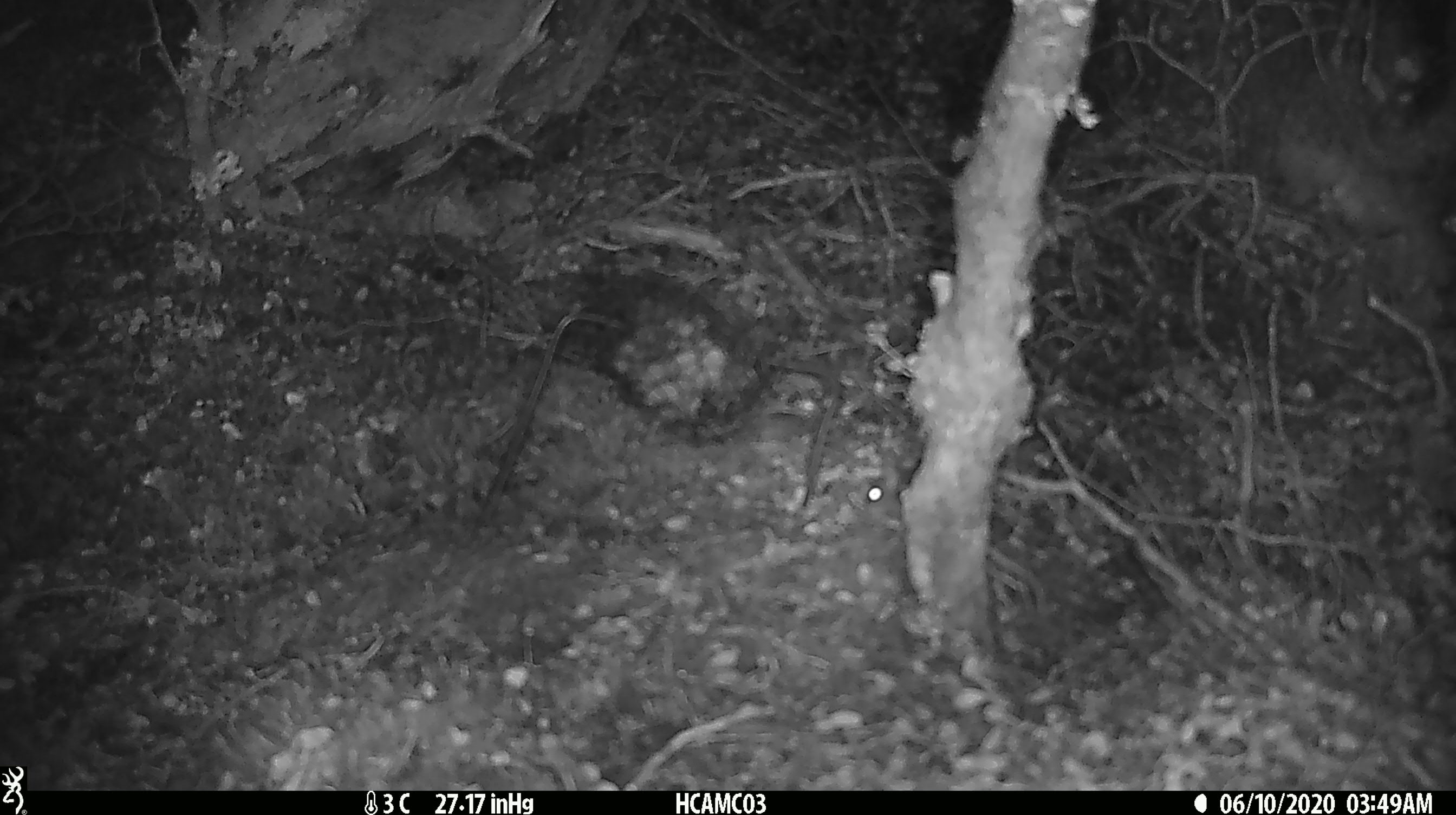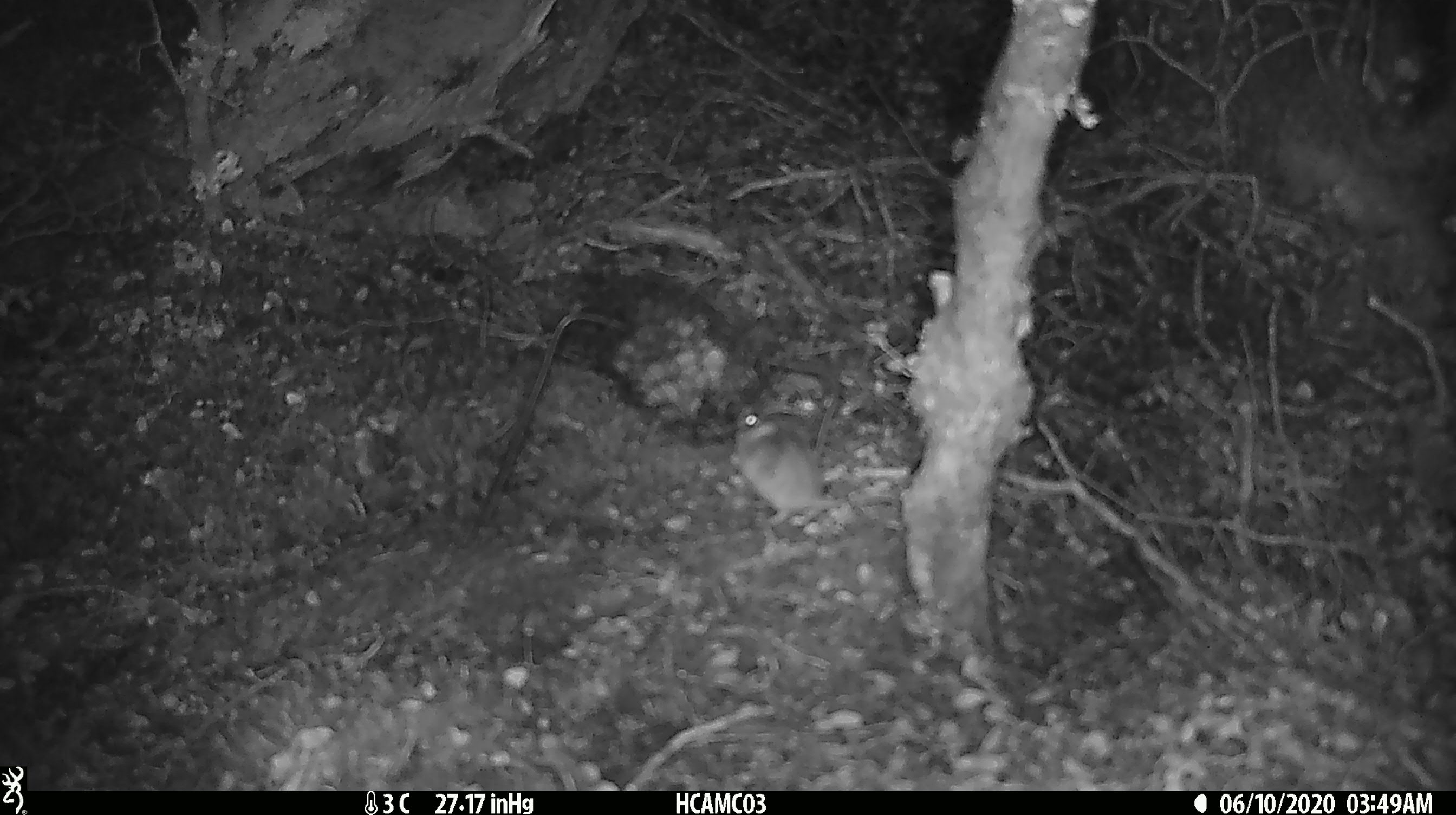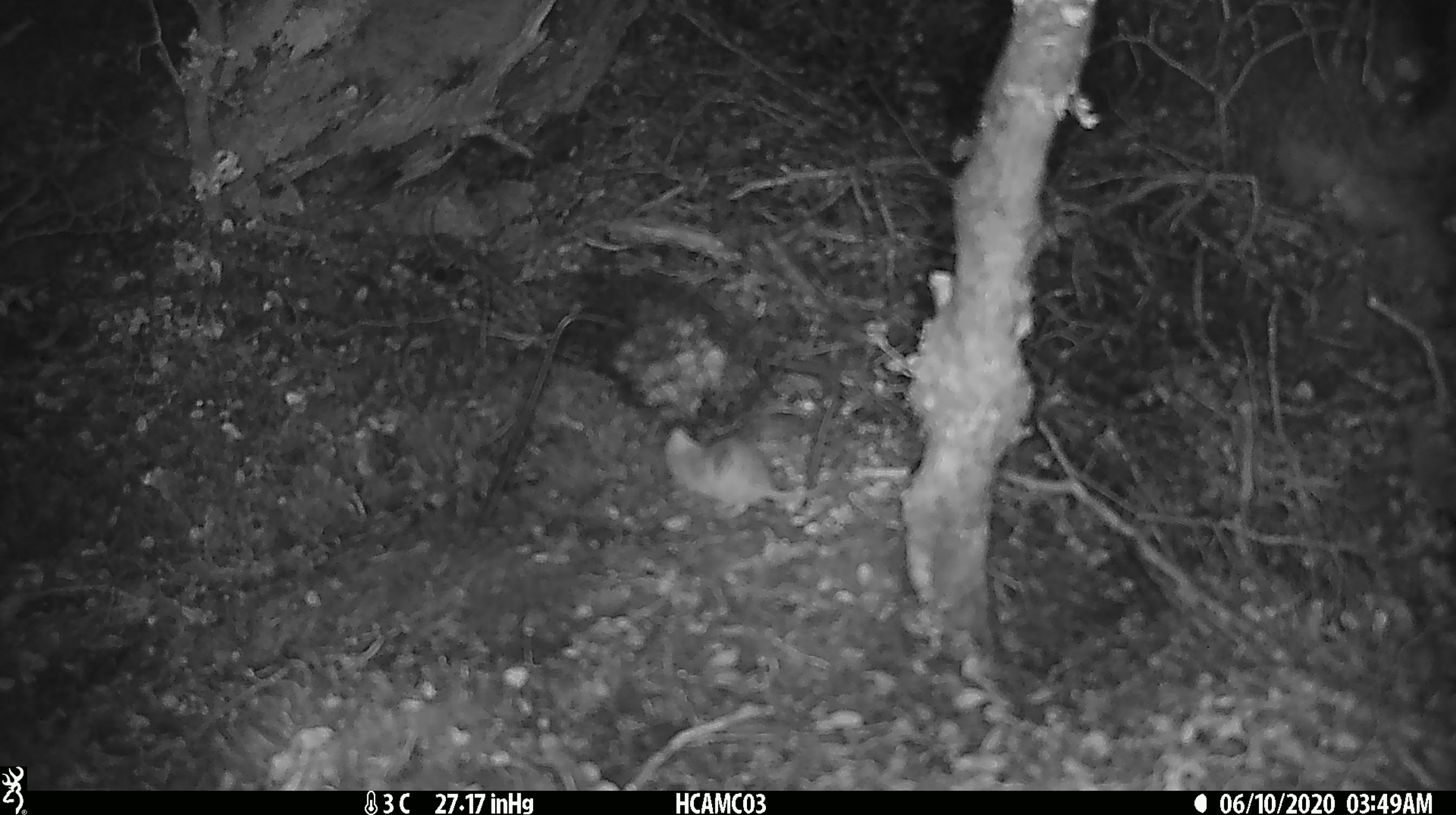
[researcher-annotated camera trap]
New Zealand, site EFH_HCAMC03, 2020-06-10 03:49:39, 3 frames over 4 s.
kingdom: Animalia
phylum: Chordata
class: Mammalia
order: Rodentia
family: Muridae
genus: Mus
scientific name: Mus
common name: mouse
Mouse (Mus).